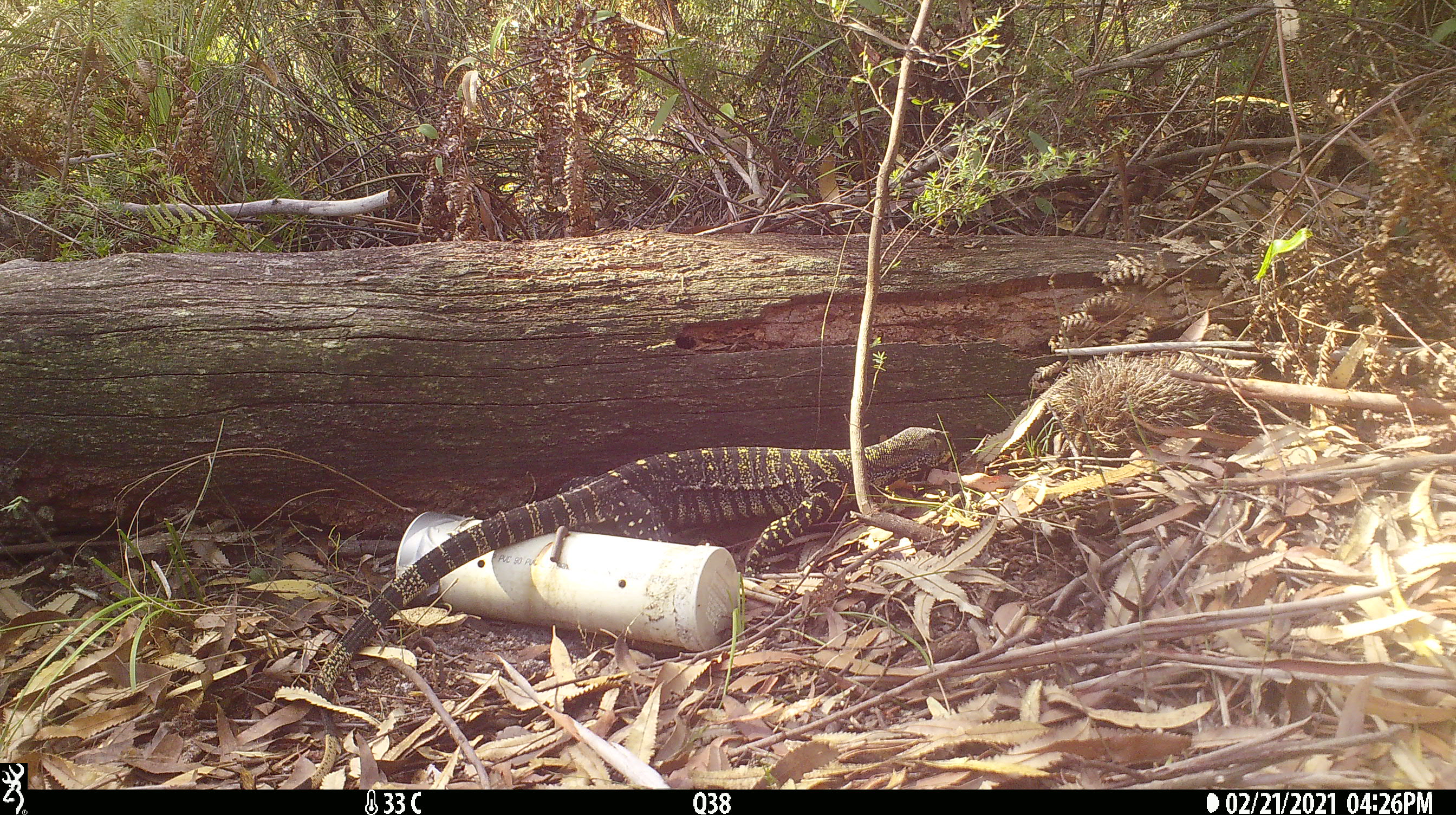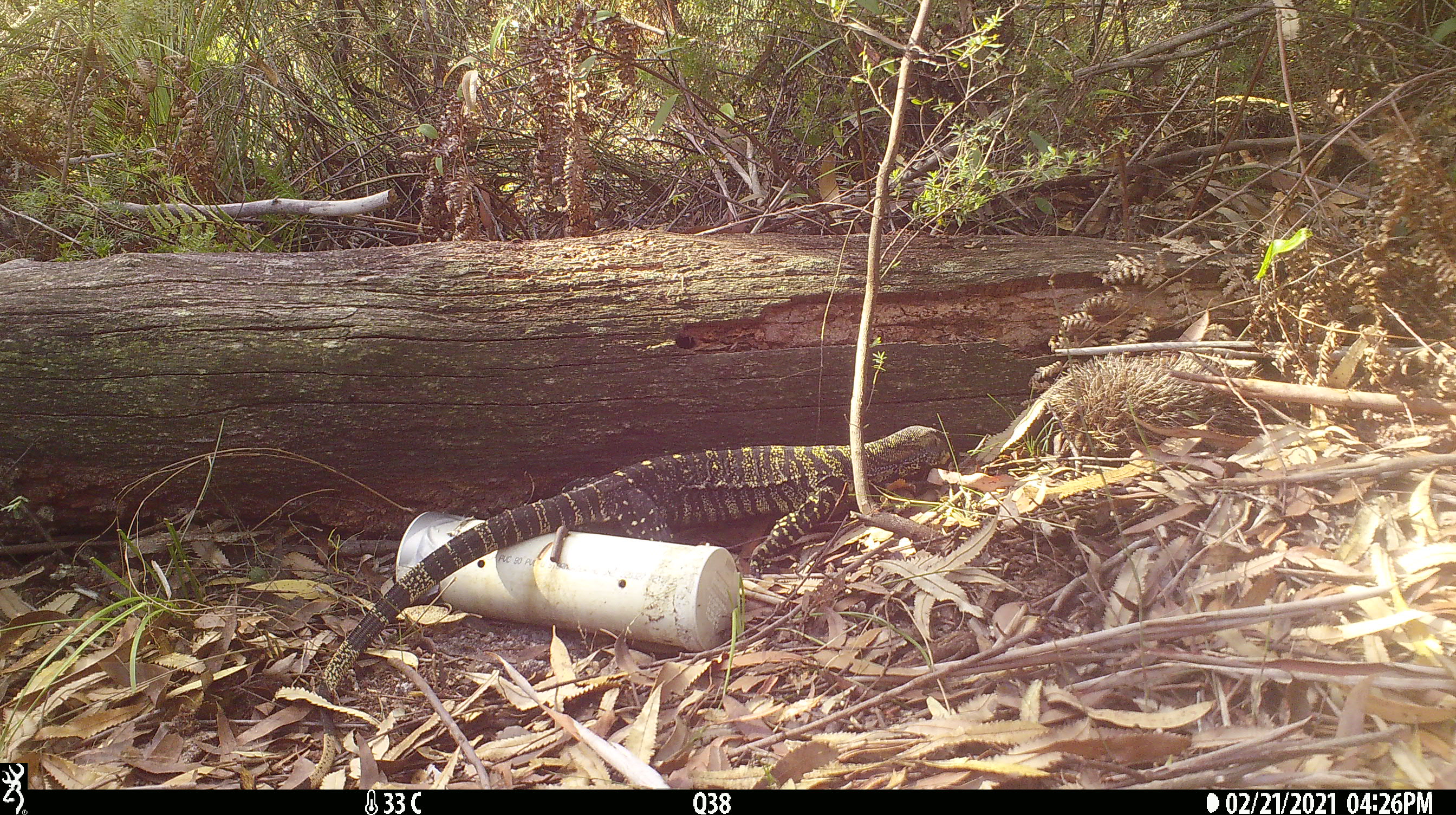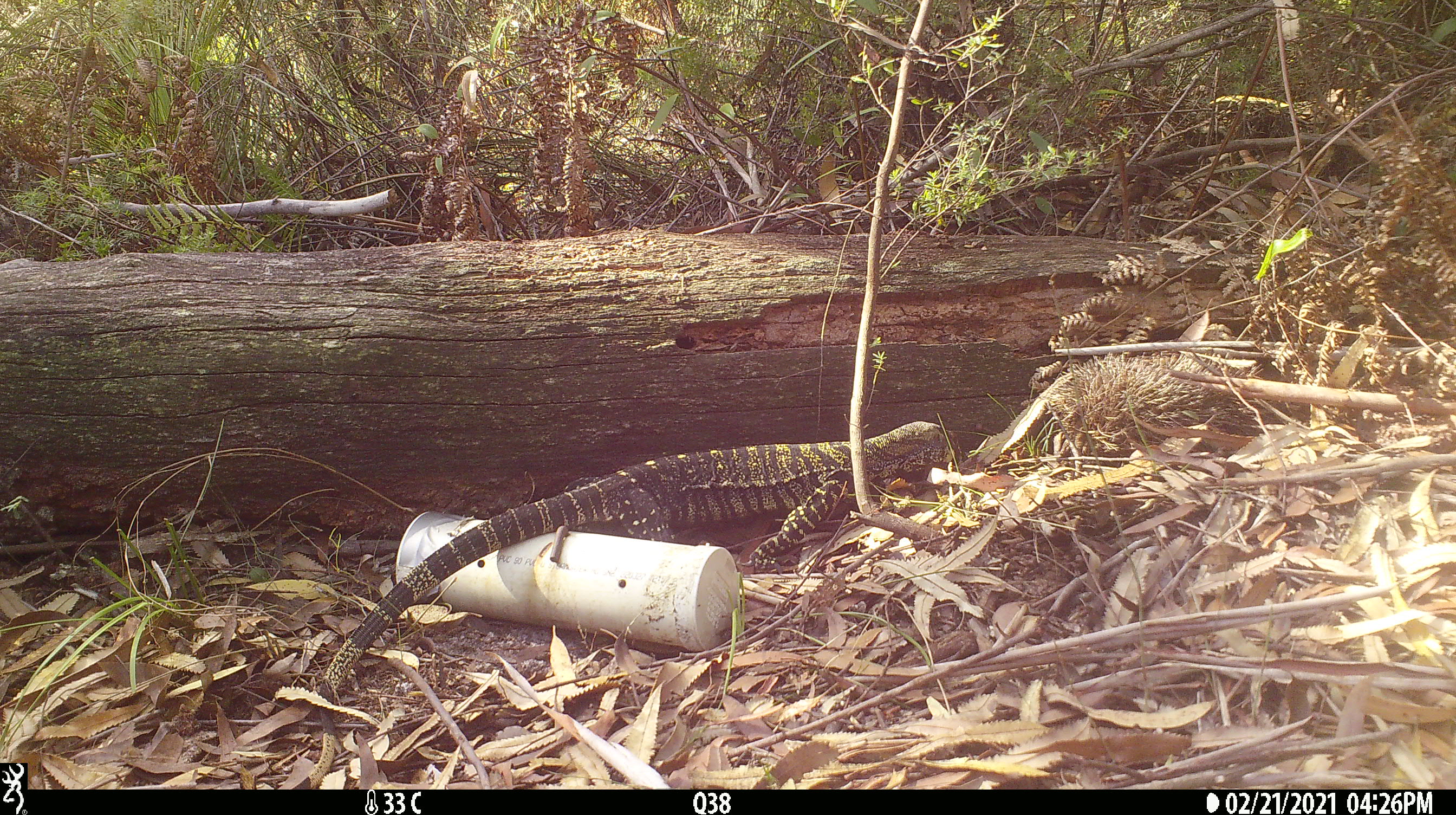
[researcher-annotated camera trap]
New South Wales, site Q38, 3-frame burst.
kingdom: Animalia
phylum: Chordata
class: Reptilia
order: Squamata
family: Varanidae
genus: Varanus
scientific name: Varanus varius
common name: lace monitor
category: goanna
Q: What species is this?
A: Goanna (lace monitor) (Varanus varius).